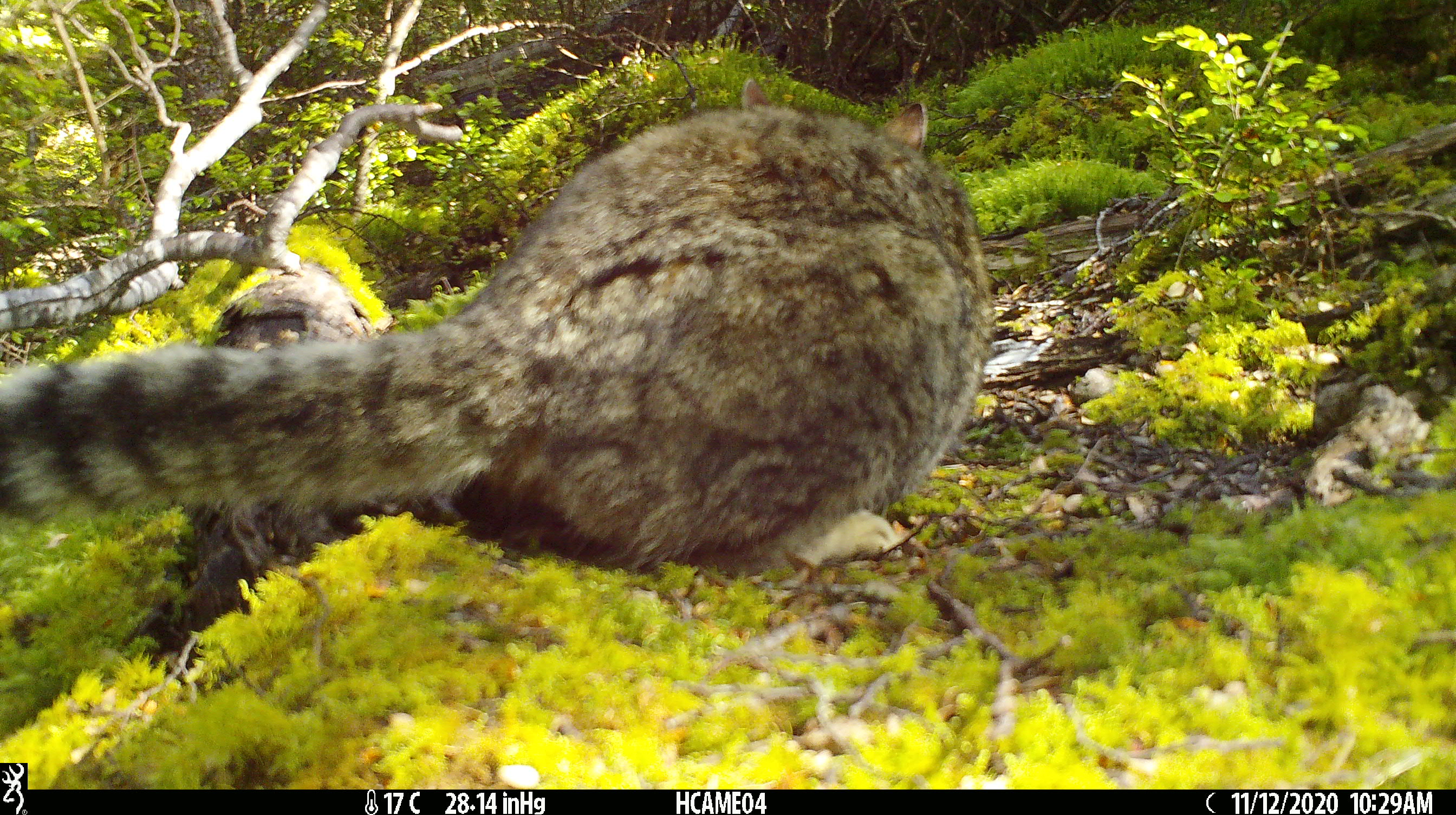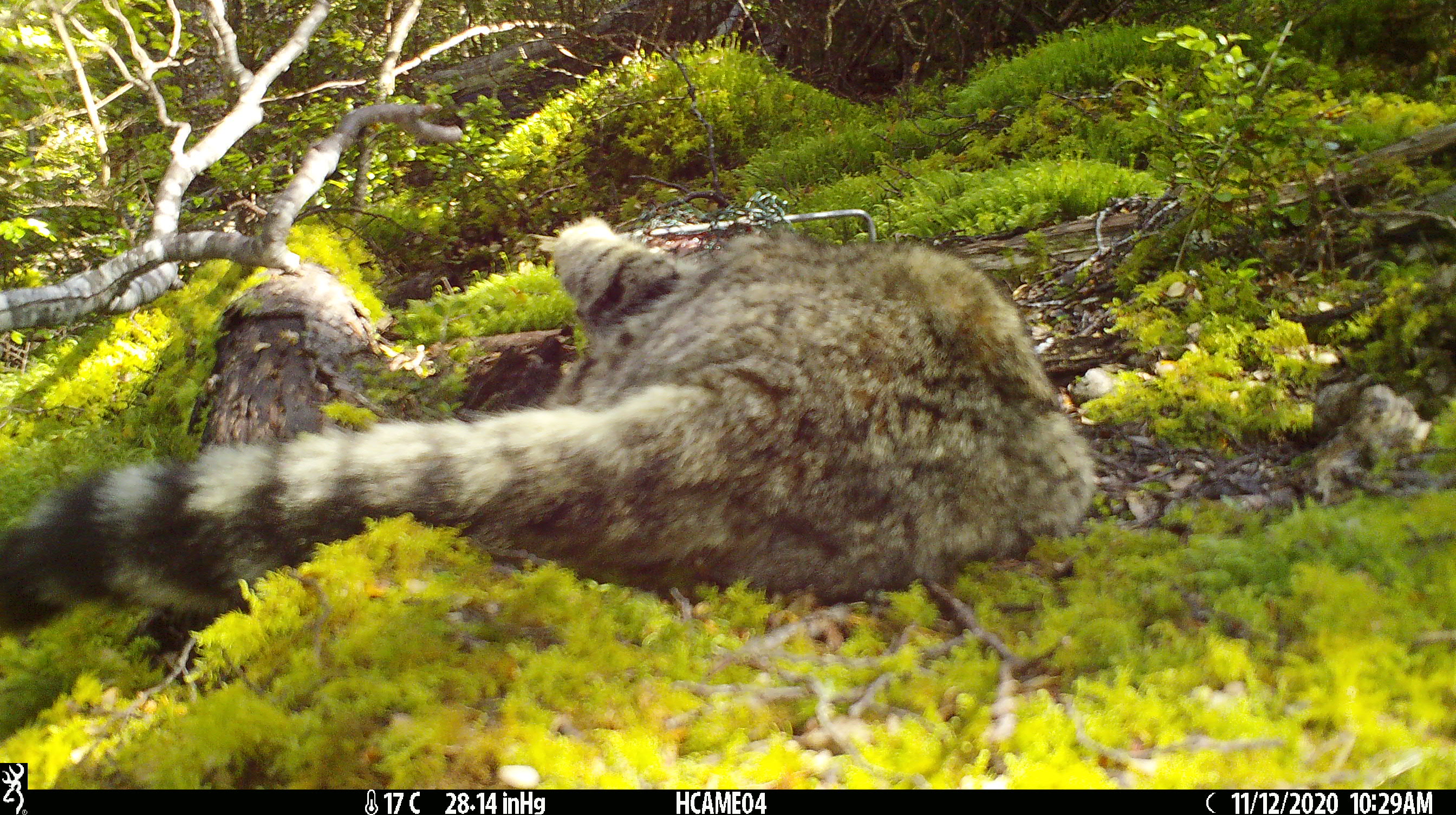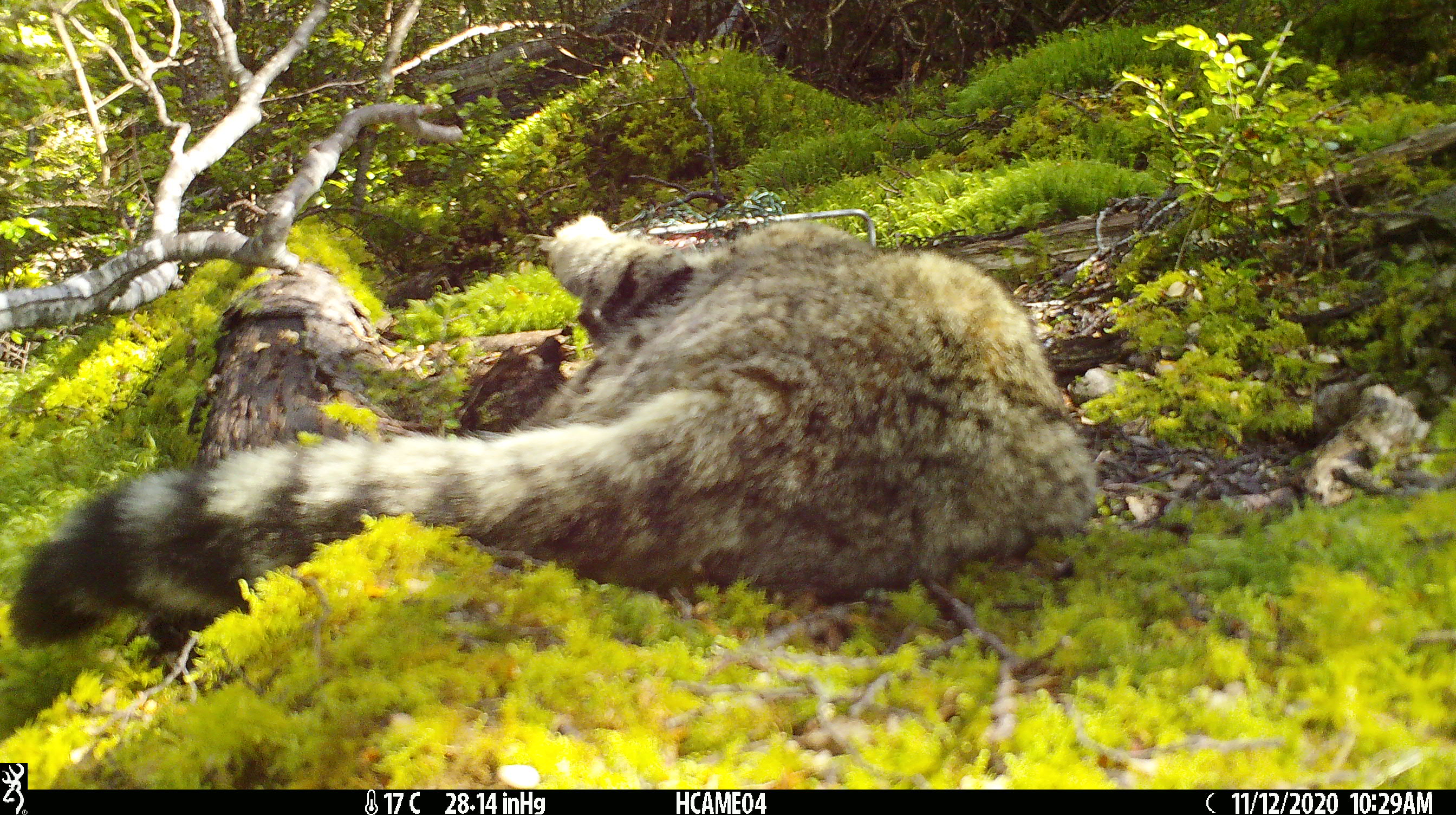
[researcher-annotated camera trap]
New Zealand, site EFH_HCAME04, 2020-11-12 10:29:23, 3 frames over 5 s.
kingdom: Animalia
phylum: Chordata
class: Mammalia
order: Carnivora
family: Felidae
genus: Felis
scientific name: Felis catus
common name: domestic cat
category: cat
Cat (domestic cat) (Felis catus).